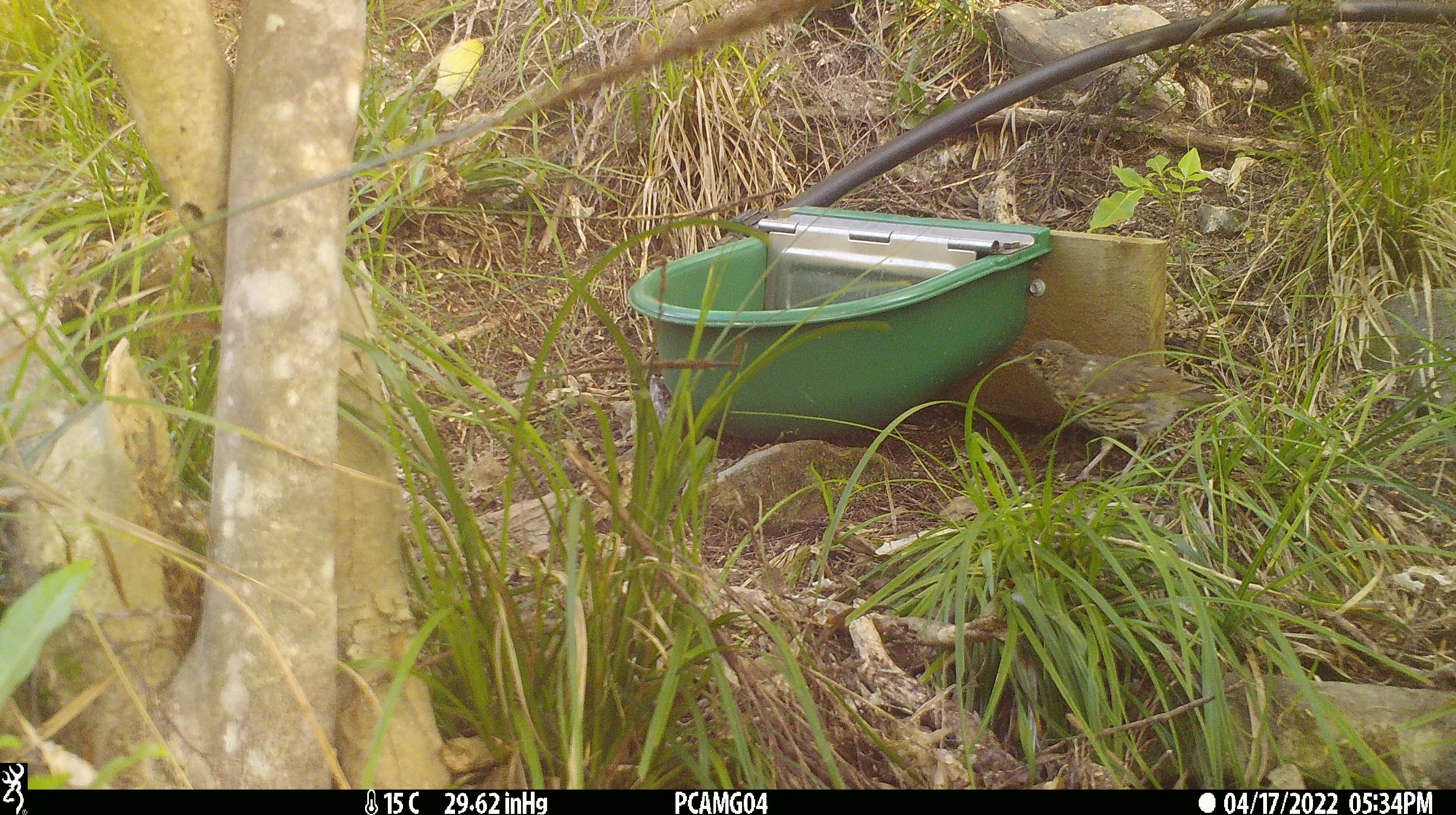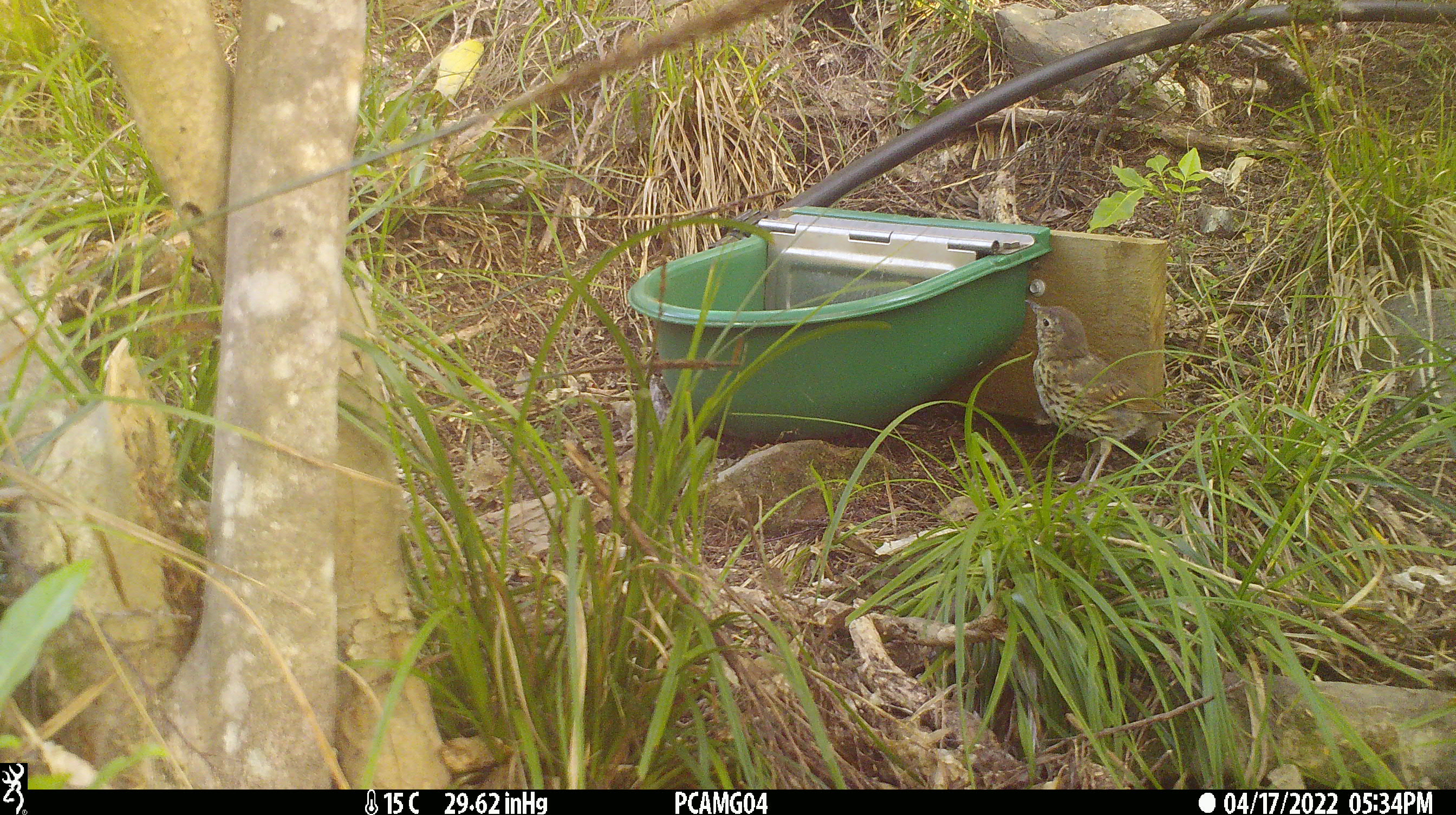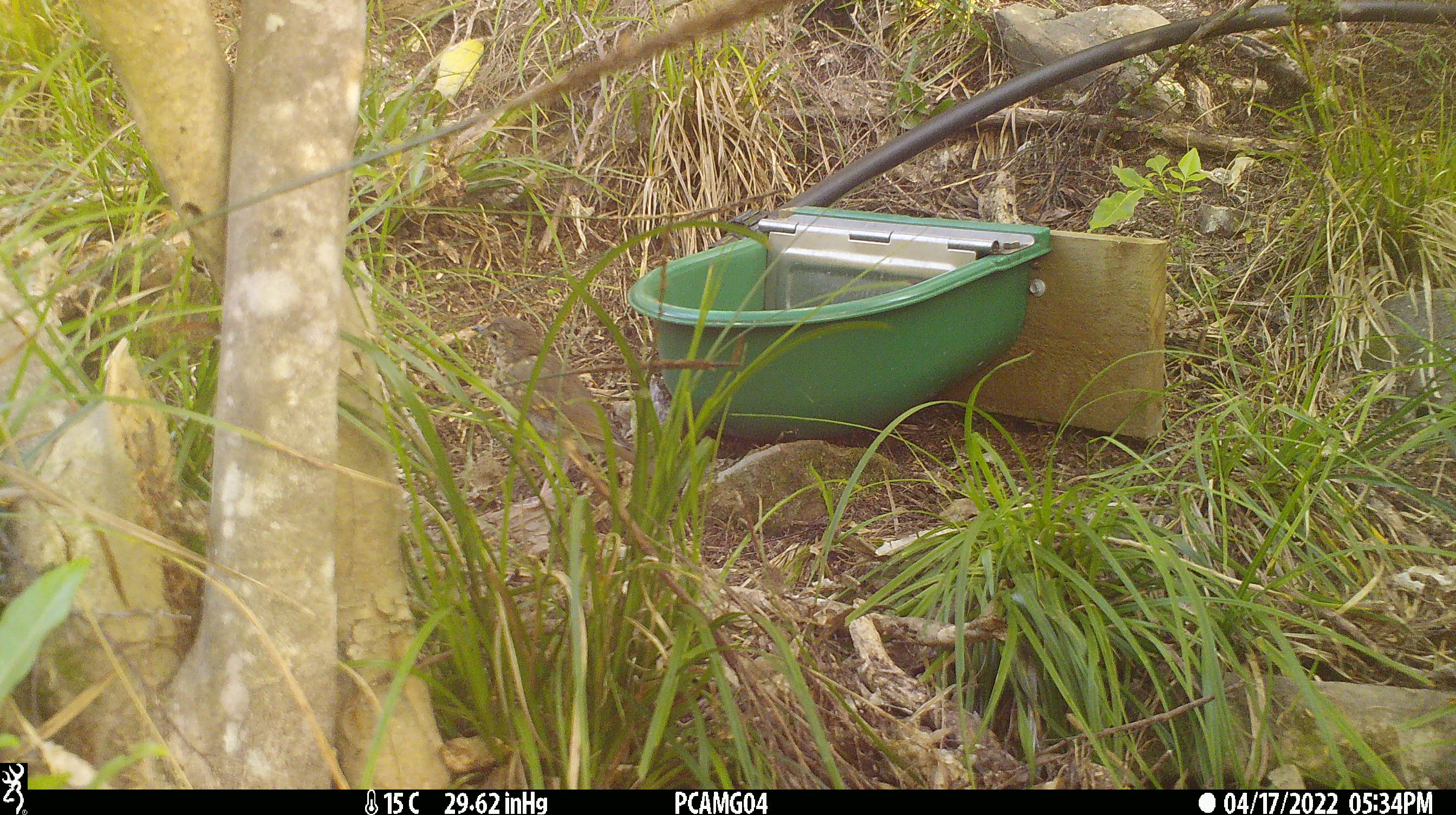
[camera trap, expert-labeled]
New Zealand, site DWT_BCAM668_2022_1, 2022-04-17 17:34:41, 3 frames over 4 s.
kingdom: Animalia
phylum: Chordata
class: Aves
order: Passeriformes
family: Turdidae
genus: Turdus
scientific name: Turdus philomelos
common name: song thrush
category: thrush